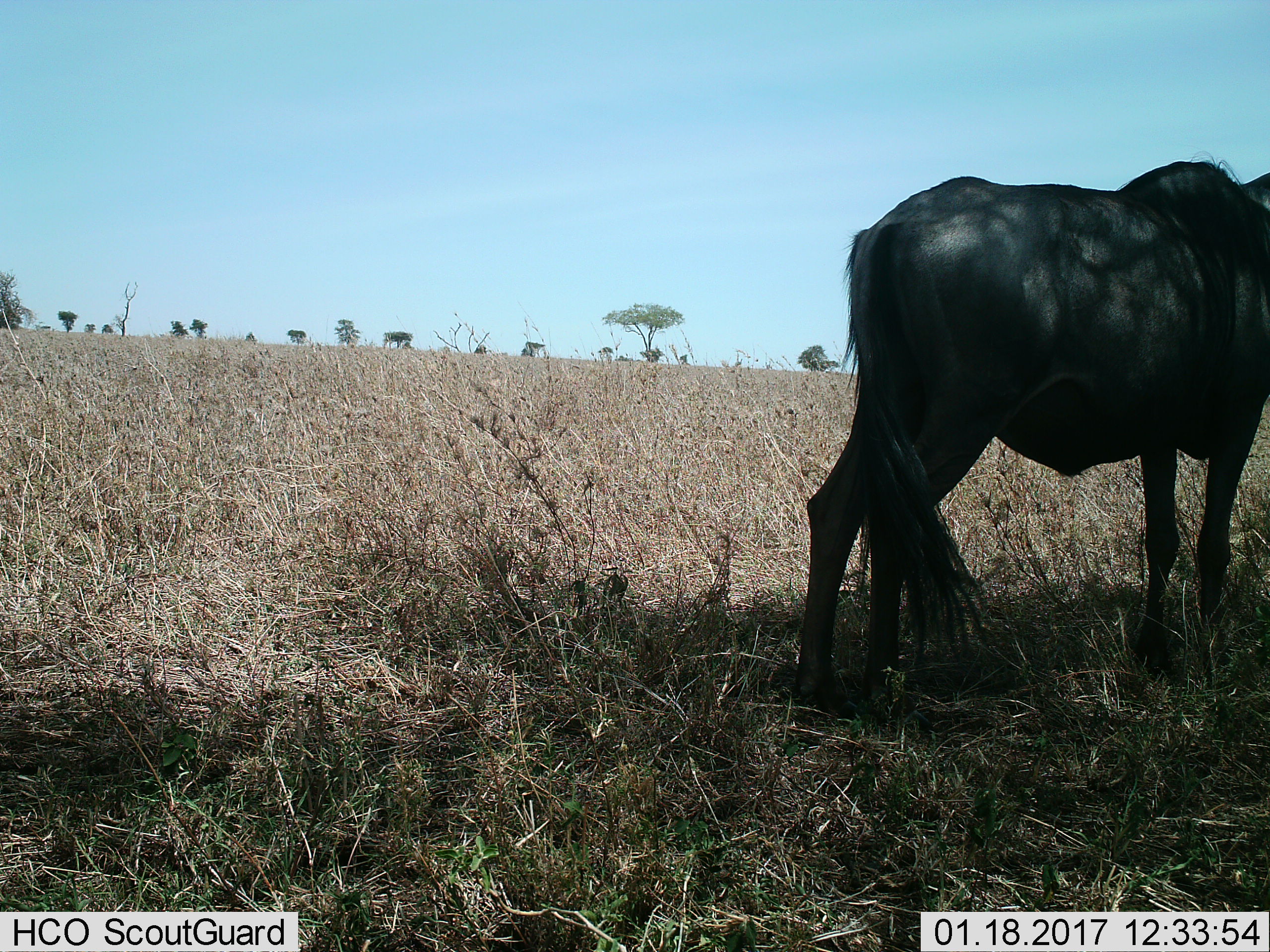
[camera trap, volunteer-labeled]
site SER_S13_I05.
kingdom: Animalia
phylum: Chordata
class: Mammalia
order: Artiodactyla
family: Bovidae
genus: Connochaetes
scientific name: Connochaetes taurinus taurinus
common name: blue wildebeest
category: wildebeestblue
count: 1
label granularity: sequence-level